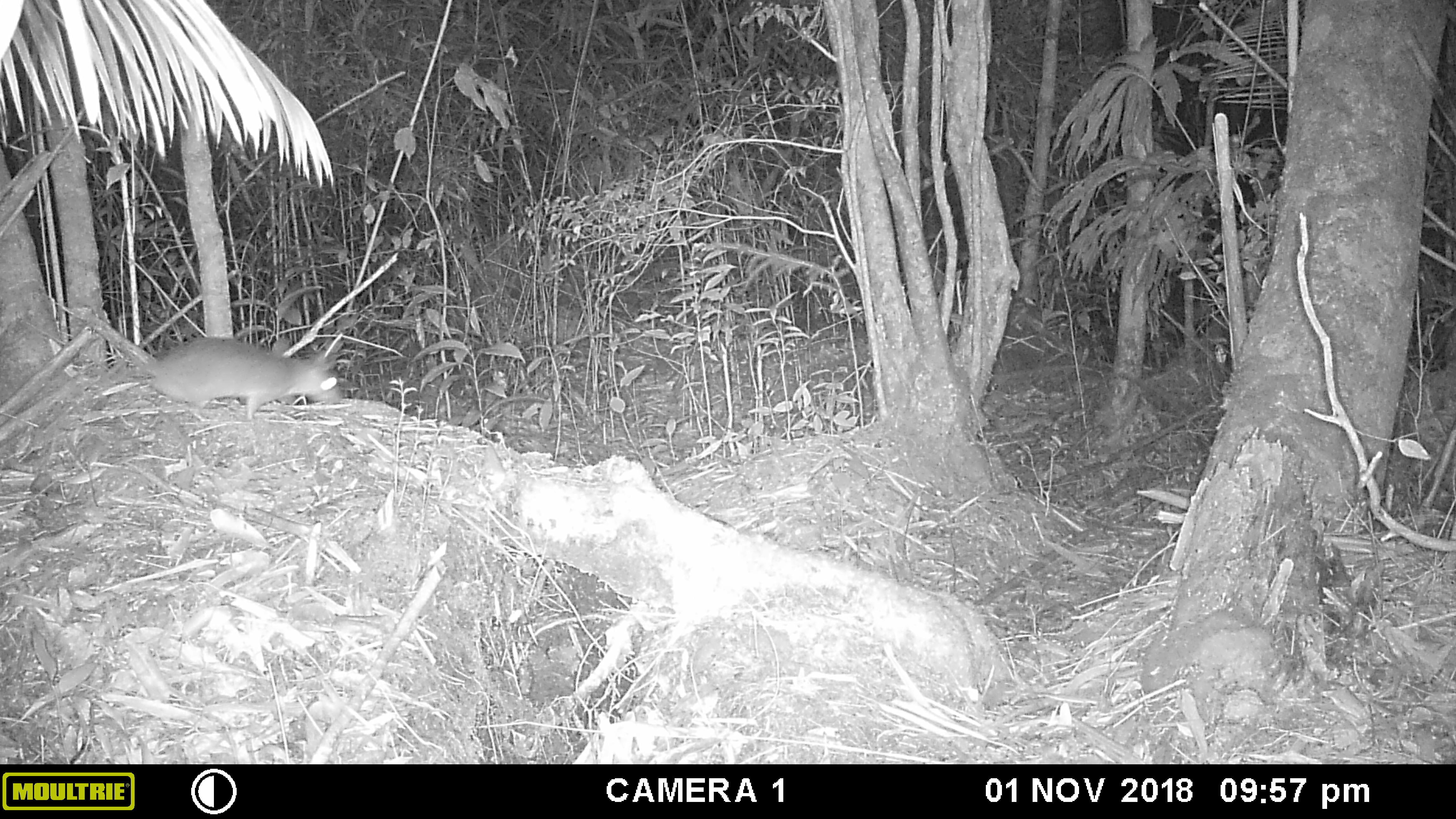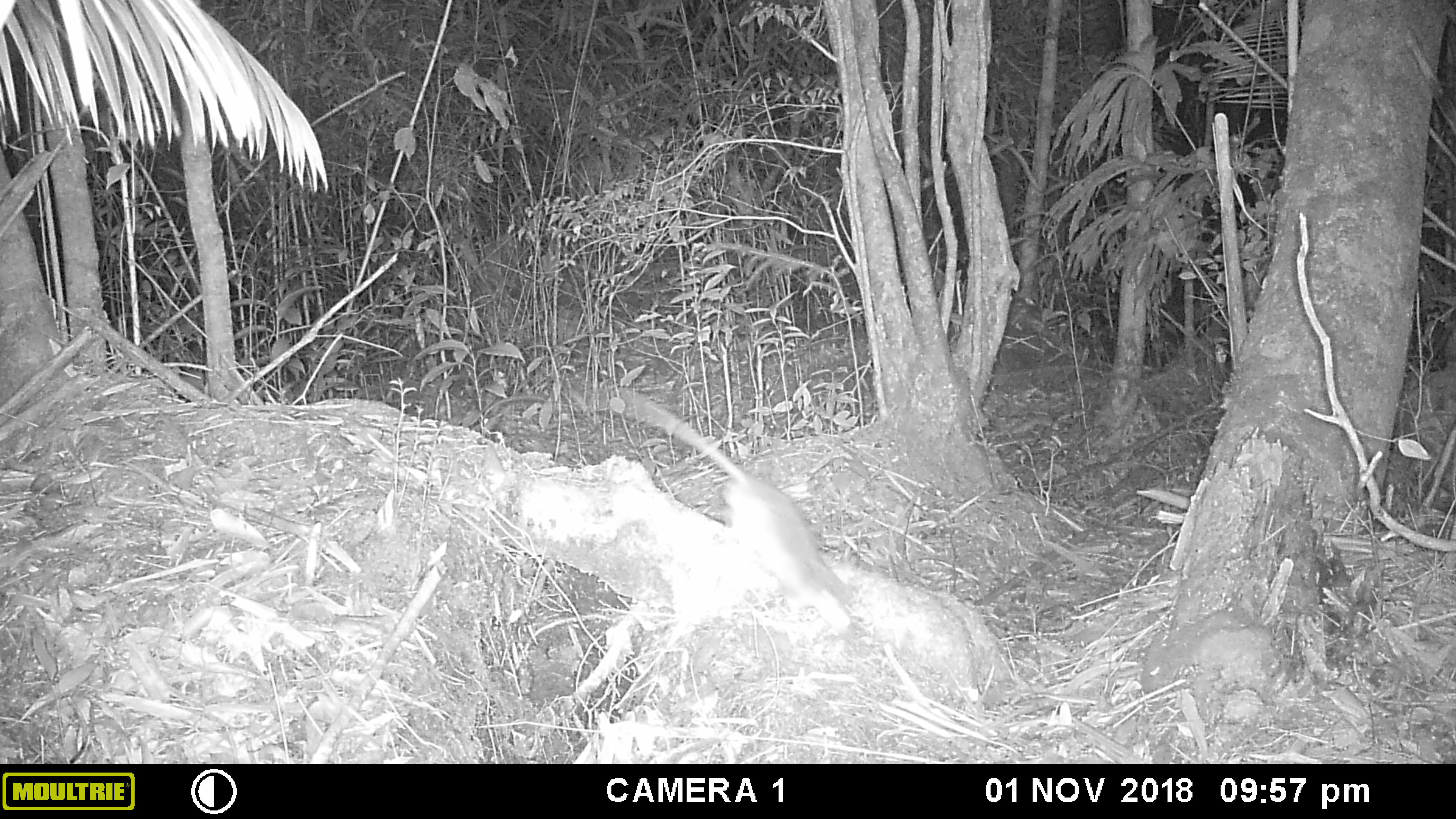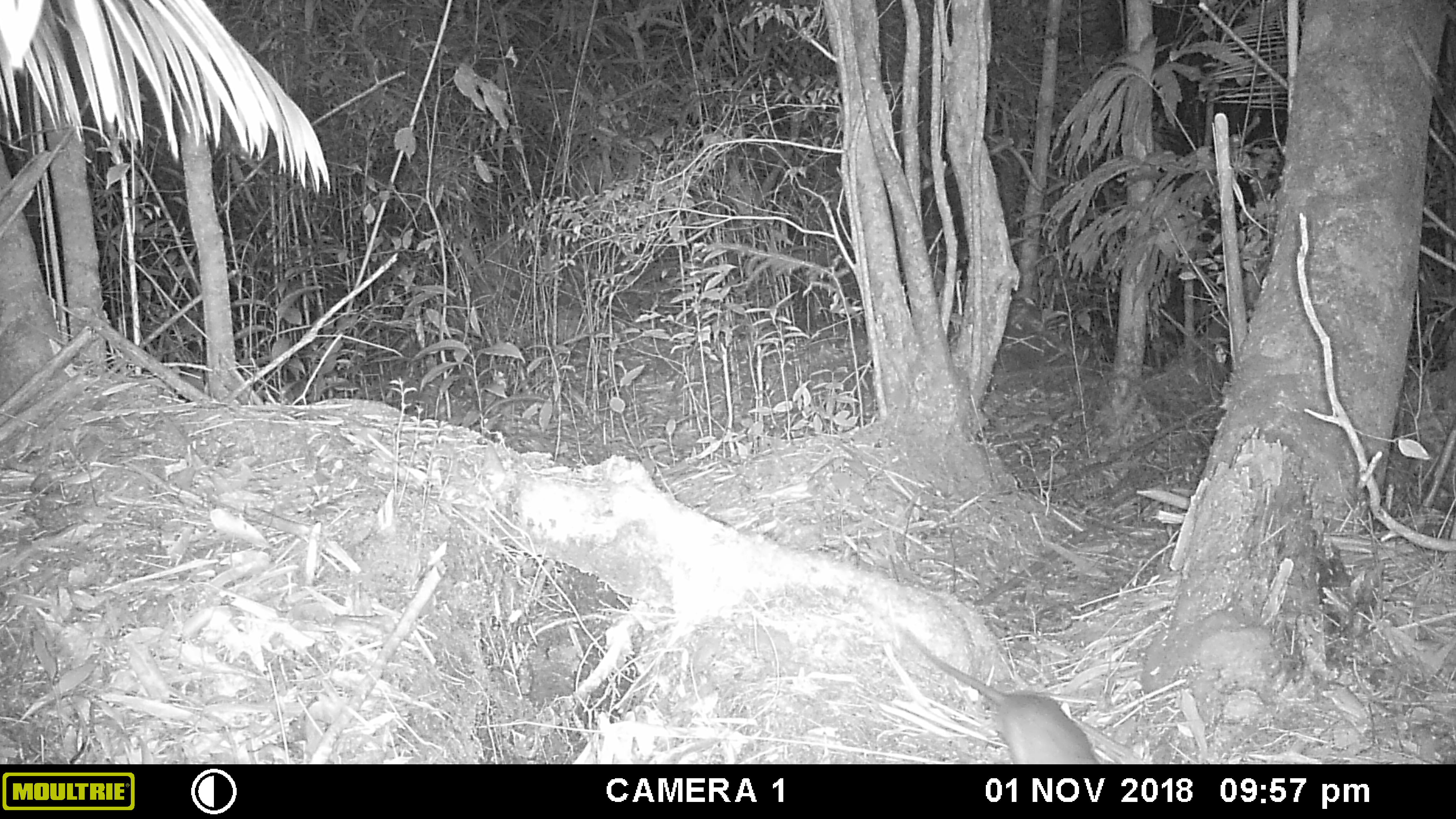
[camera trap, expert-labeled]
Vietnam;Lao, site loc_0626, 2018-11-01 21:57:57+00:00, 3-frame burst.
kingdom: Animalia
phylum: Chordata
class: Mammalia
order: Rodentia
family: Muridae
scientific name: Muridae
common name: old-world mice and rats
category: unidentified murid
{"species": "unidentified murid (old-world mice and rats) (Muridae)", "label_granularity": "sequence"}